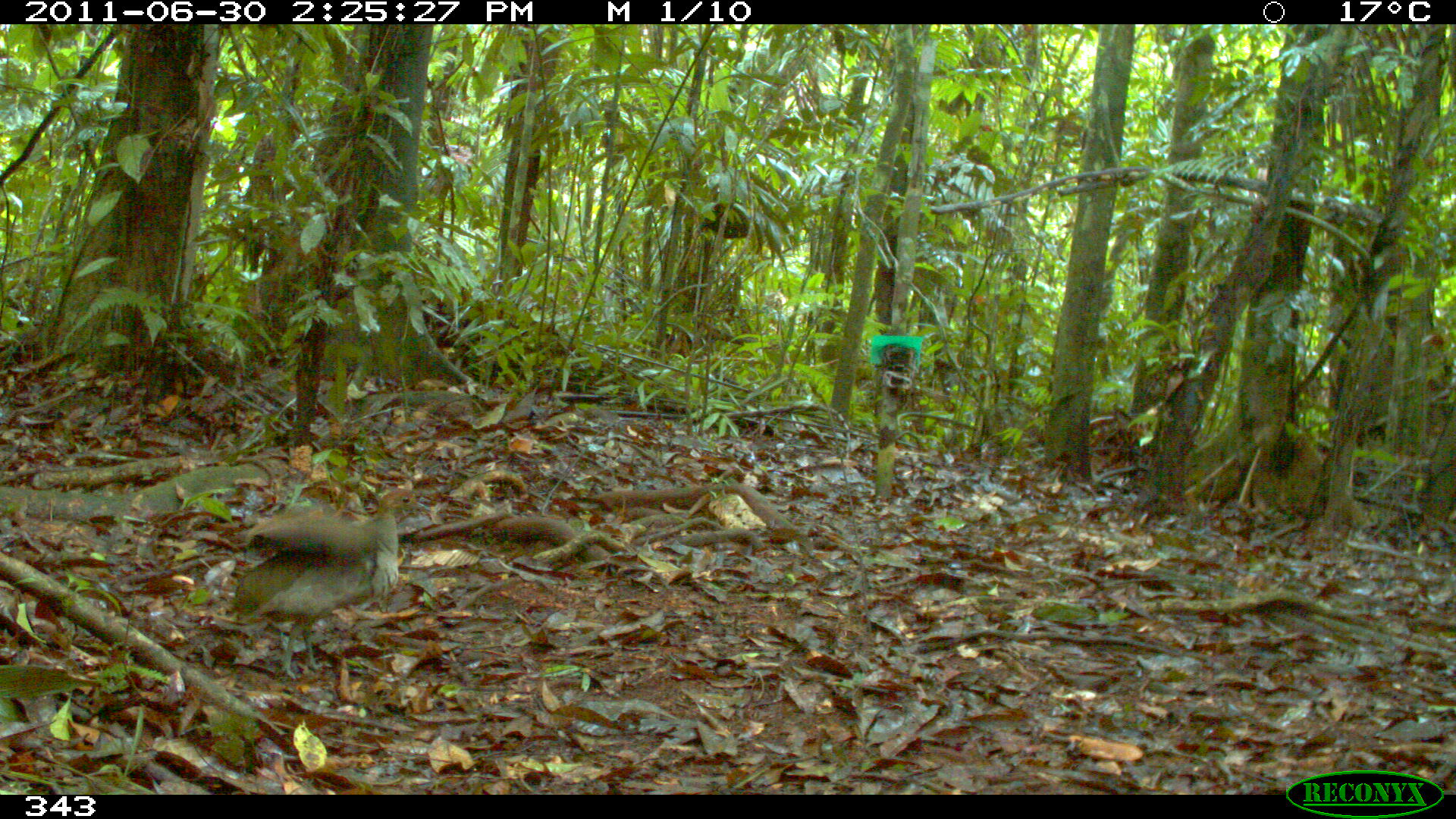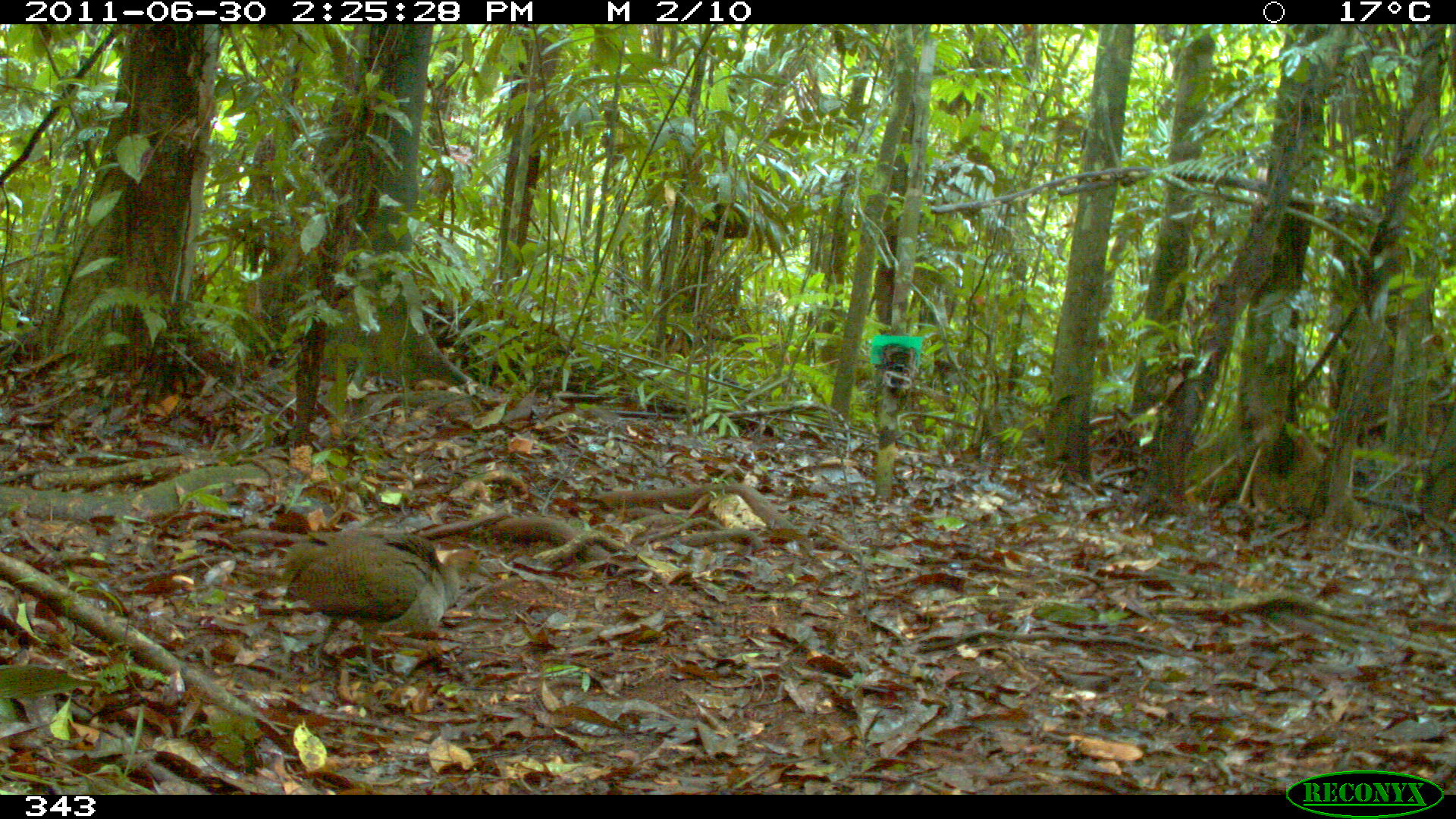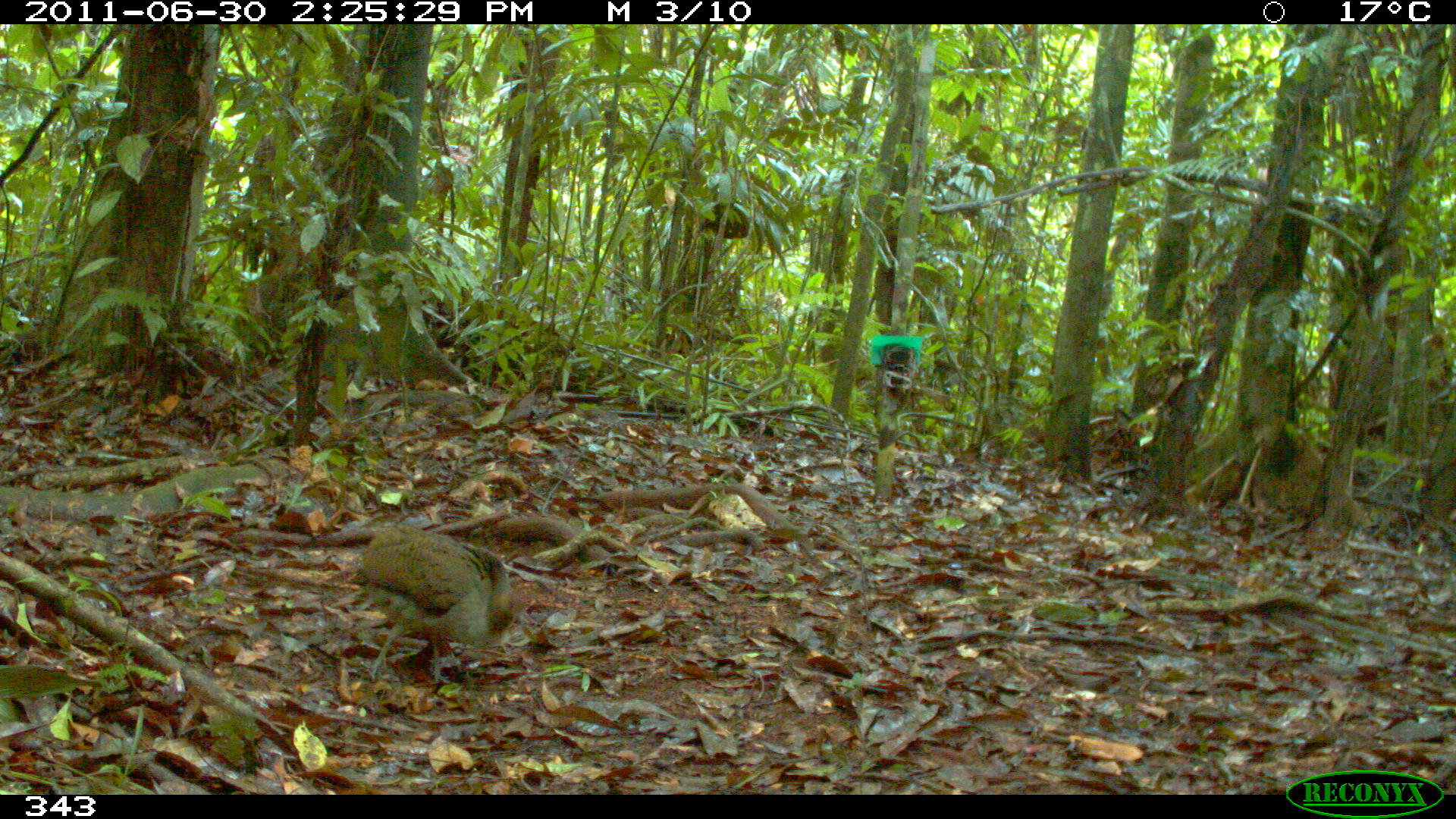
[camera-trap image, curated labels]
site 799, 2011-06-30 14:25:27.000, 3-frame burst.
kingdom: Animalia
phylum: Chordata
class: Aves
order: Galliformes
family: Phasianidae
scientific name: Phasianidae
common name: quails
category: quail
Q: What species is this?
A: Quail (quails) (Phasianidae).